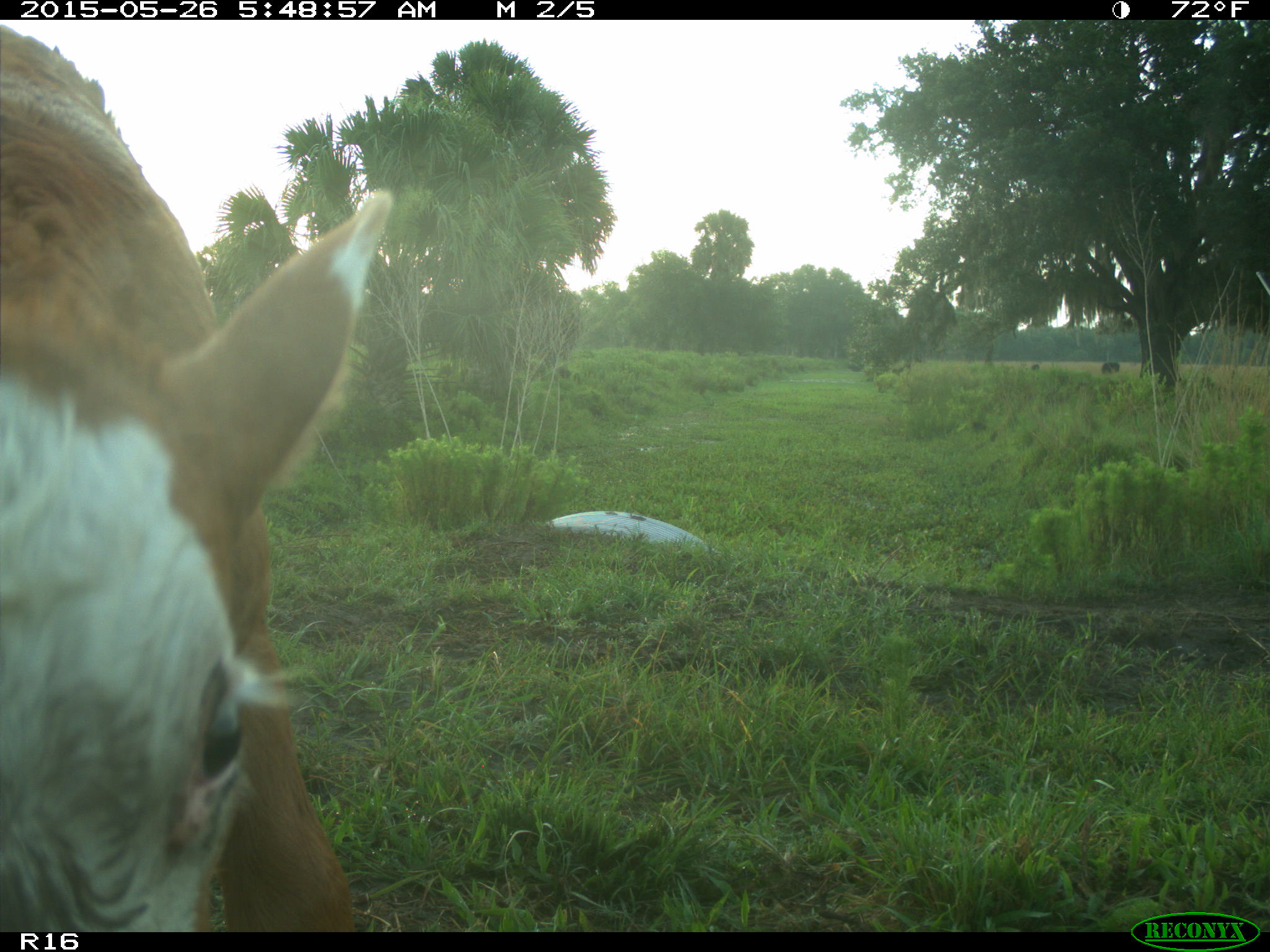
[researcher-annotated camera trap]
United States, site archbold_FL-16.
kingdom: Animalia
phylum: Chordata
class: Mammalia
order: Artiodactyla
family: Bovidae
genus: Bos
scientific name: Bos taurus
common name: domestic cow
Bos taurus (domestic cow).